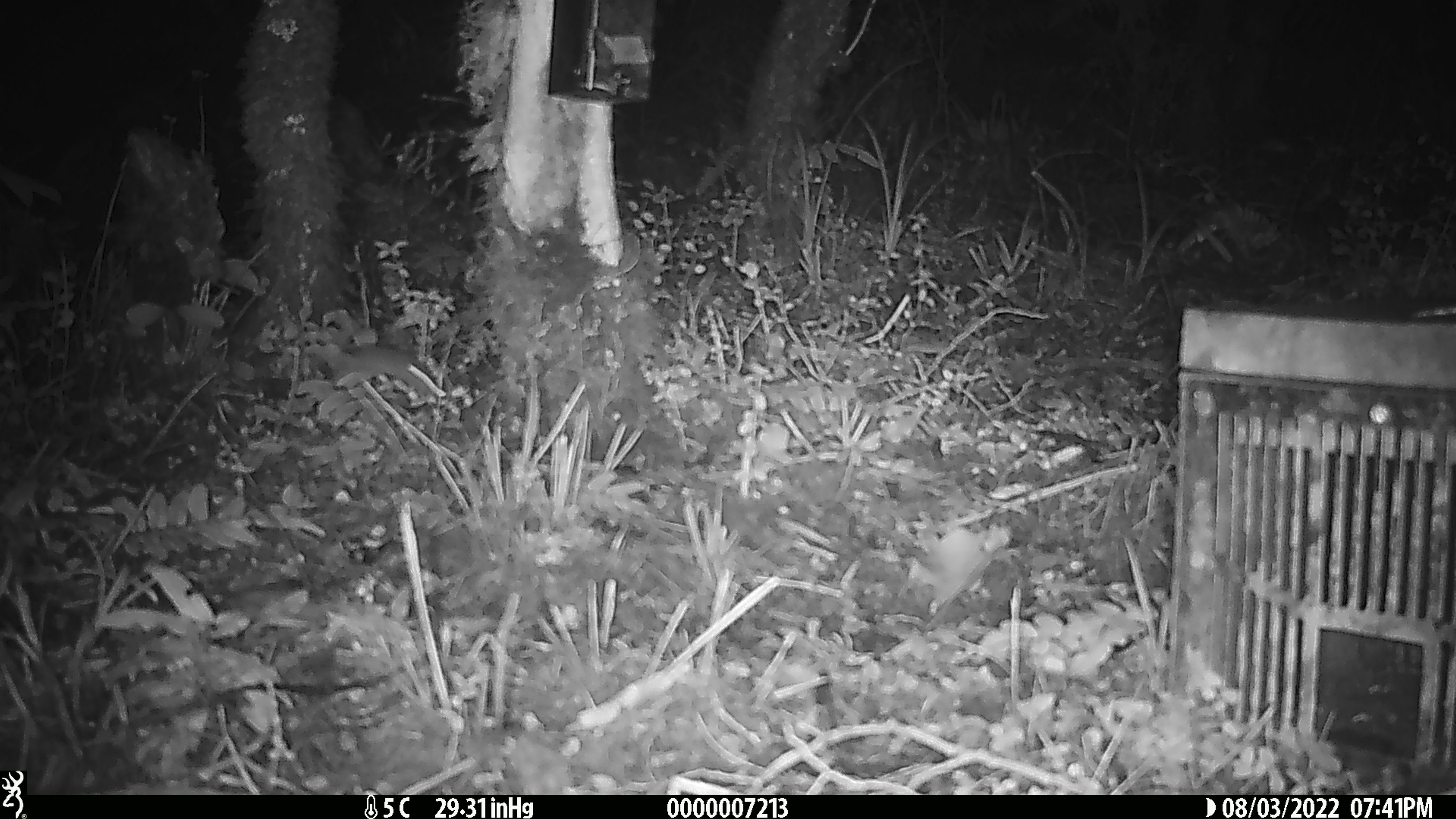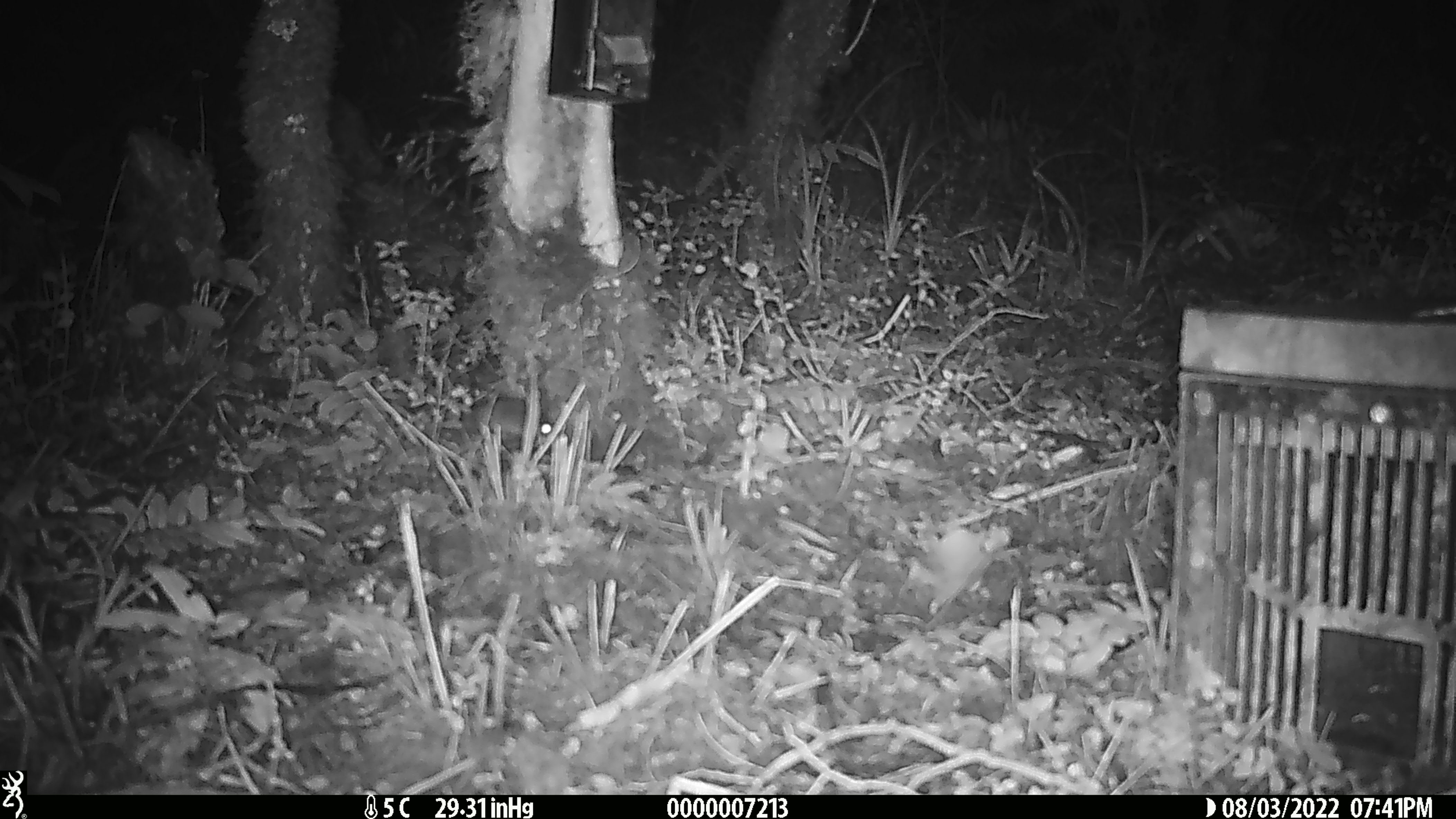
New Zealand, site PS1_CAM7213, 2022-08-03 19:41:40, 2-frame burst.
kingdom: Animalia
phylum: Chordata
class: Mammalia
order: Rodentia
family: Muridae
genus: Mus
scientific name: Mus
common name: mouse